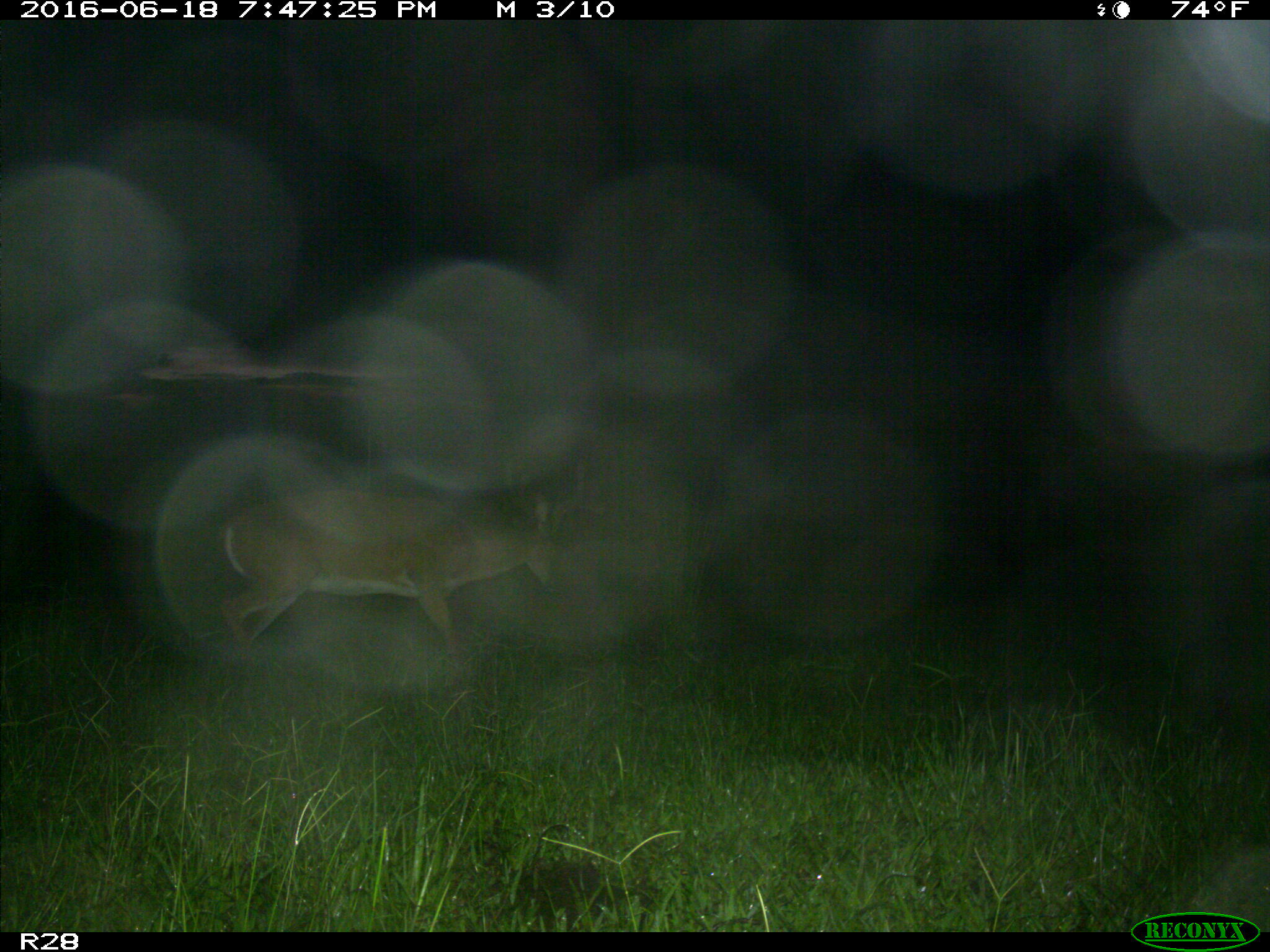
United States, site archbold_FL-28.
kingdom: Animalia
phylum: Chordata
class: Mammalia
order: Artiodactyla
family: Cervidae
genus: Odocoileus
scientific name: Odocoileus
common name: deer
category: unidentified deer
Unidentified deer (deer) (Odocoileus).